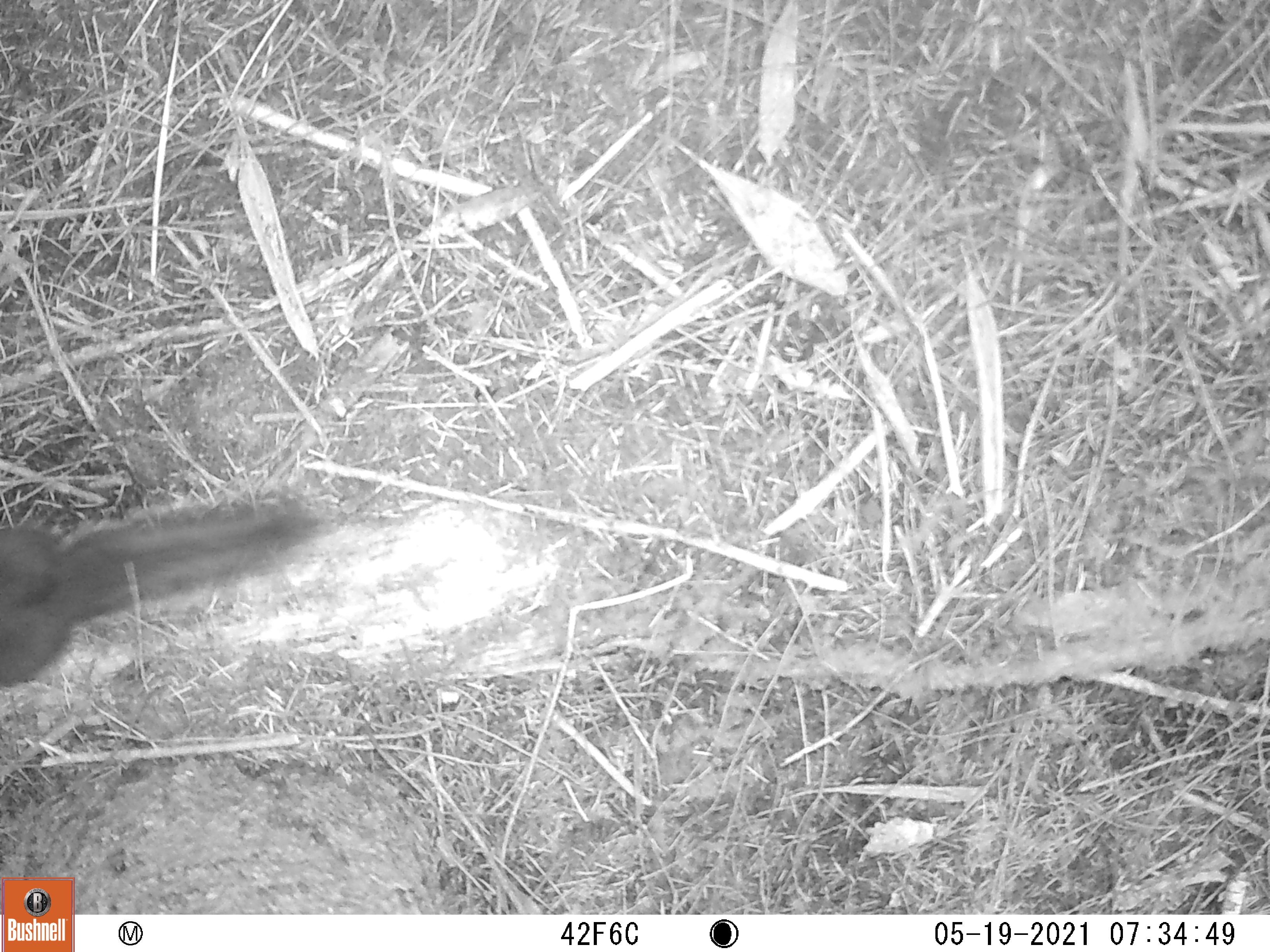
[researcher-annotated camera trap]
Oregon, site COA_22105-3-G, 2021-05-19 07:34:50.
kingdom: Animalia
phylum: Chordata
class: Mammalia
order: Rodentia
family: Sciuridae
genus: Tamiasciurus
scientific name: Tamiasciurus douglasii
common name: douglas squirrel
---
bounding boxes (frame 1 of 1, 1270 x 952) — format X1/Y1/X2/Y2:
douglas squirrel: 0/449/375/729